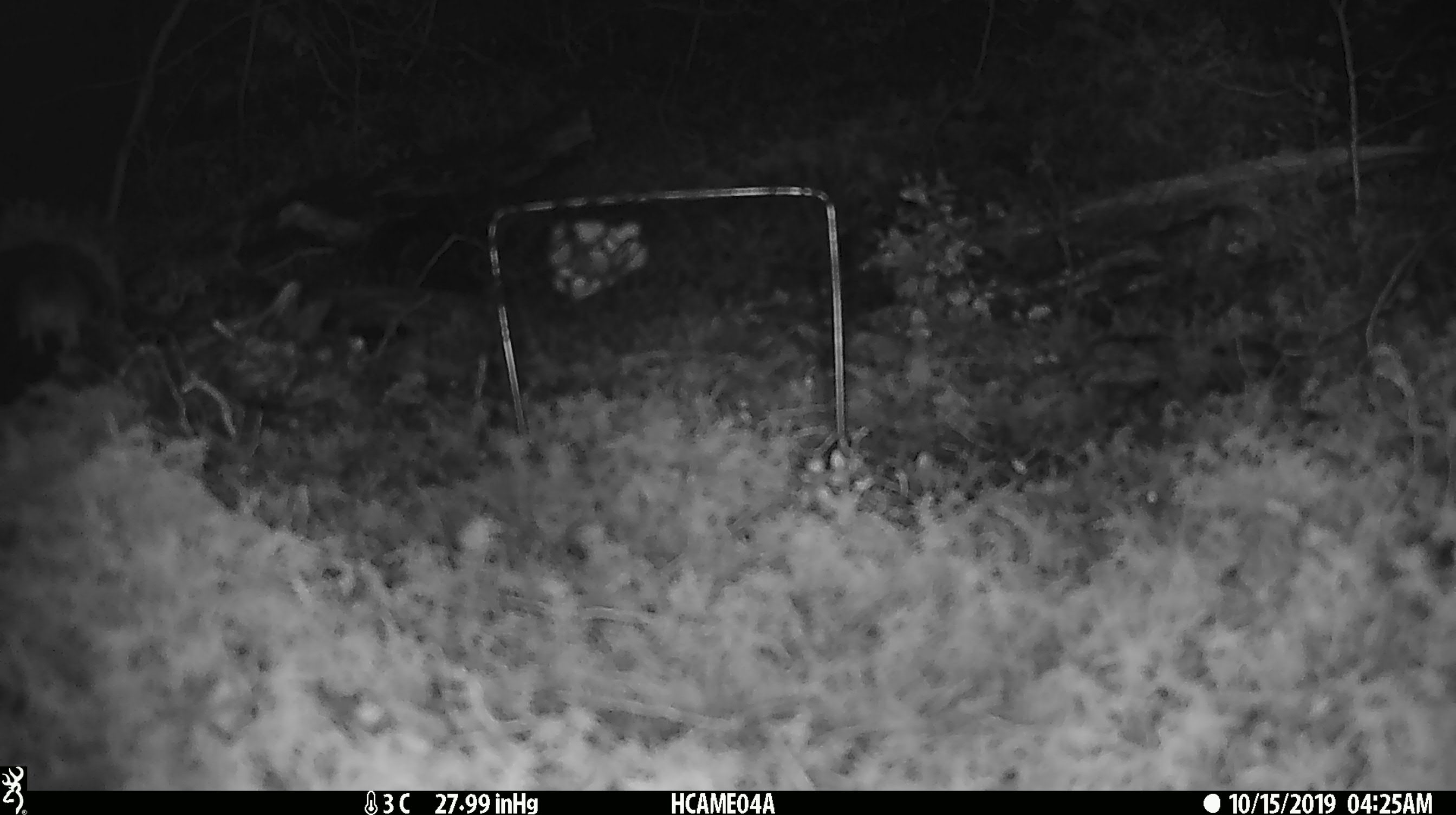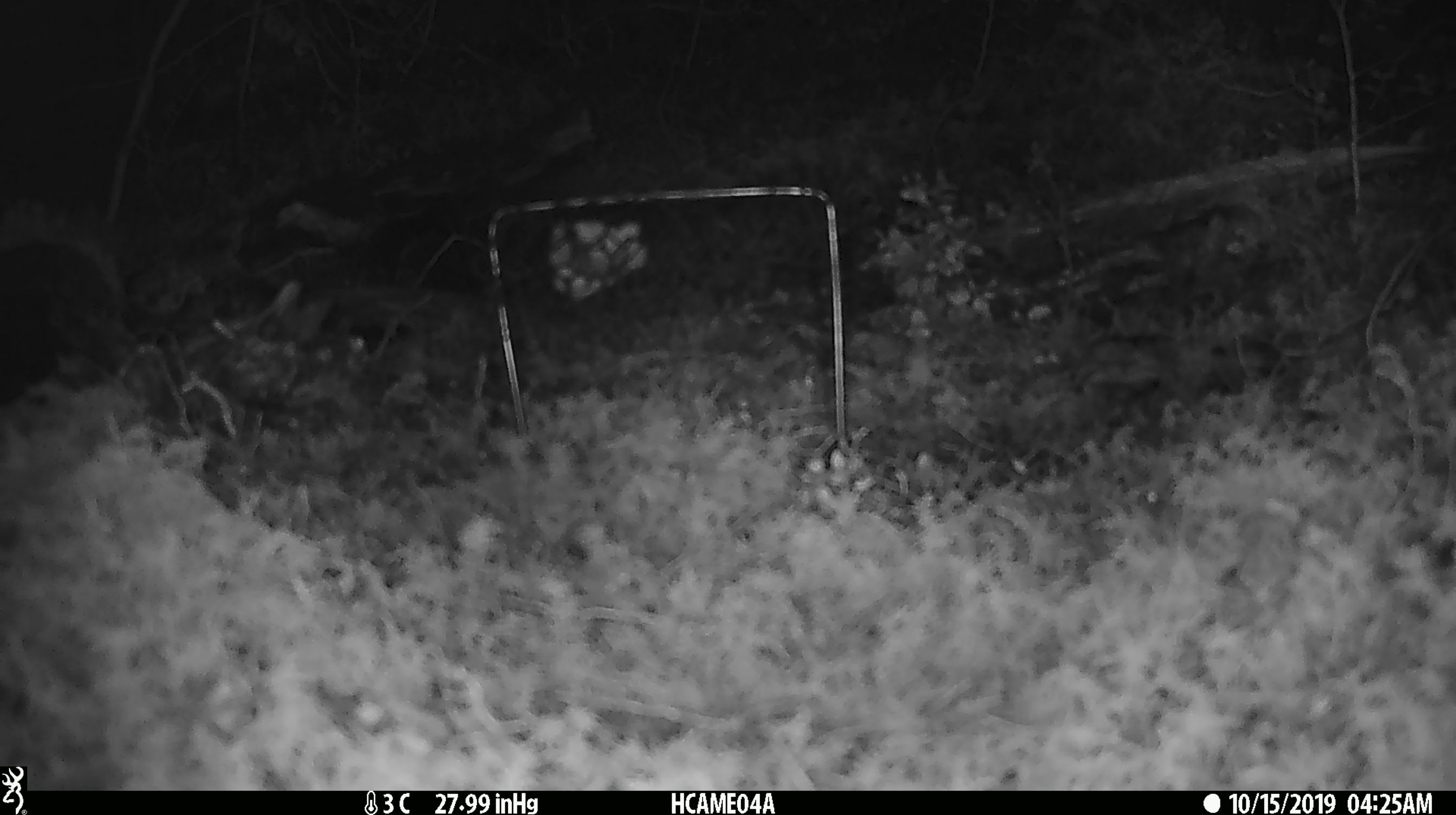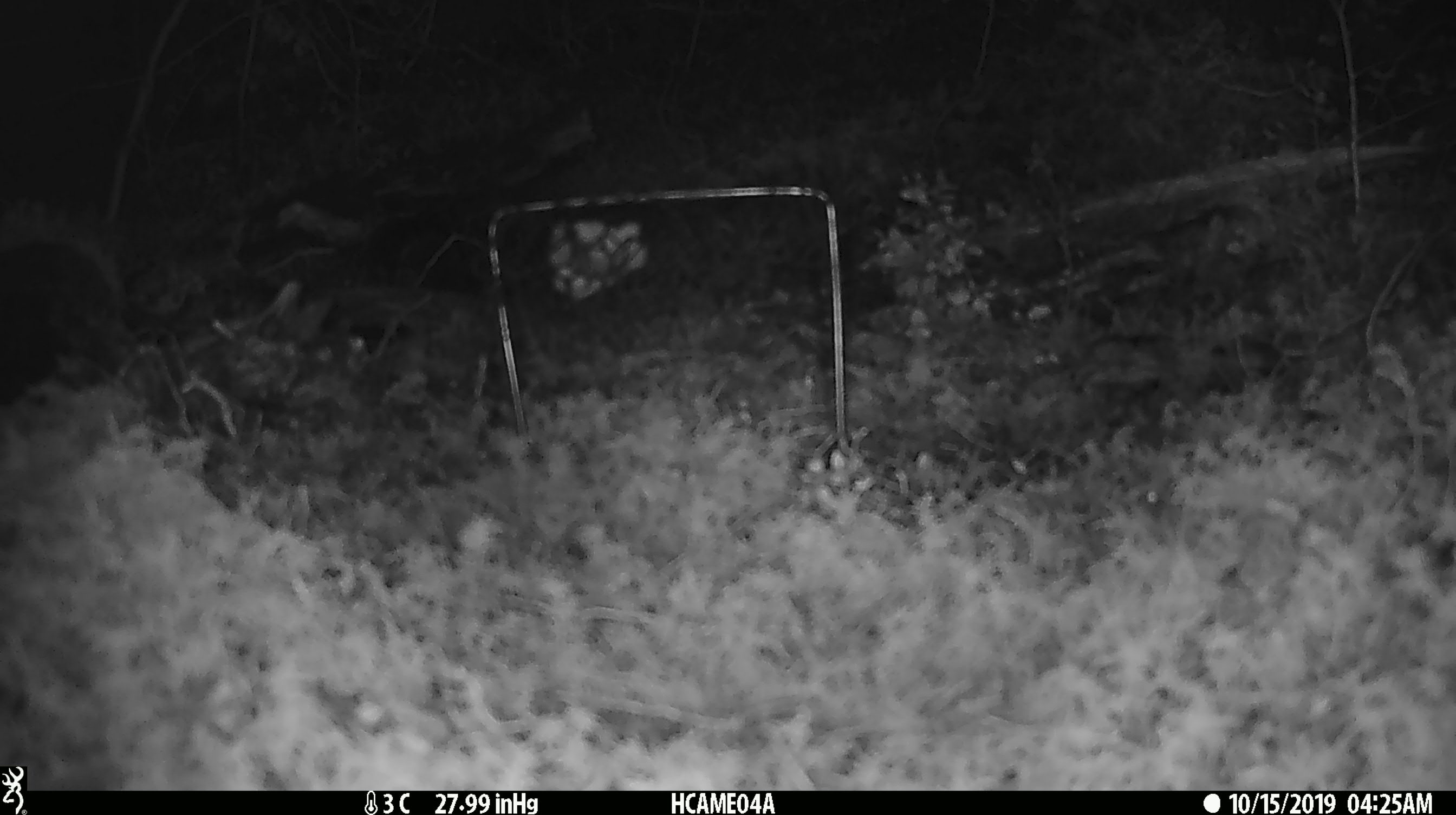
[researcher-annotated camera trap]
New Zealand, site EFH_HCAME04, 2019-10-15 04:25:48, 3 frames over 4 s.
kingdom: Animalia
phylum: Chordata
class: Mammalia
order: Rodentia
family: Muridae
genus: Mus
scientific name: Mus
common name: mouse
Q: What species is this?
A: Mouse (Mus).